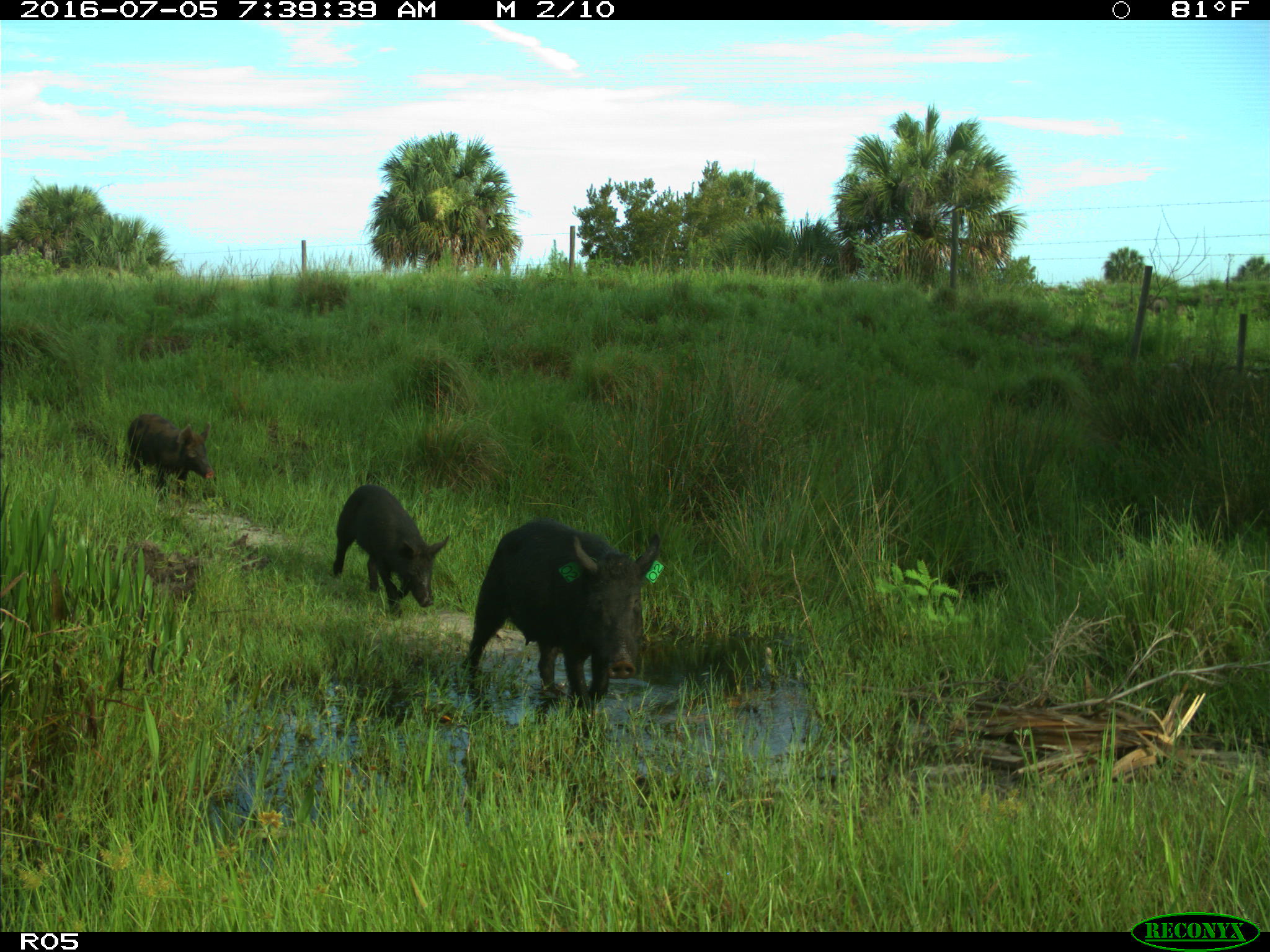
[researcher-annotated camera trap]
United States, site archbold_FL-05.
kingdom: Animalia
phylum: Chordata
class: Mammalia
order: Artiodactyla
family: Suidae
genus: Sus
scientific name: Sus scrofa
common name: wild boar